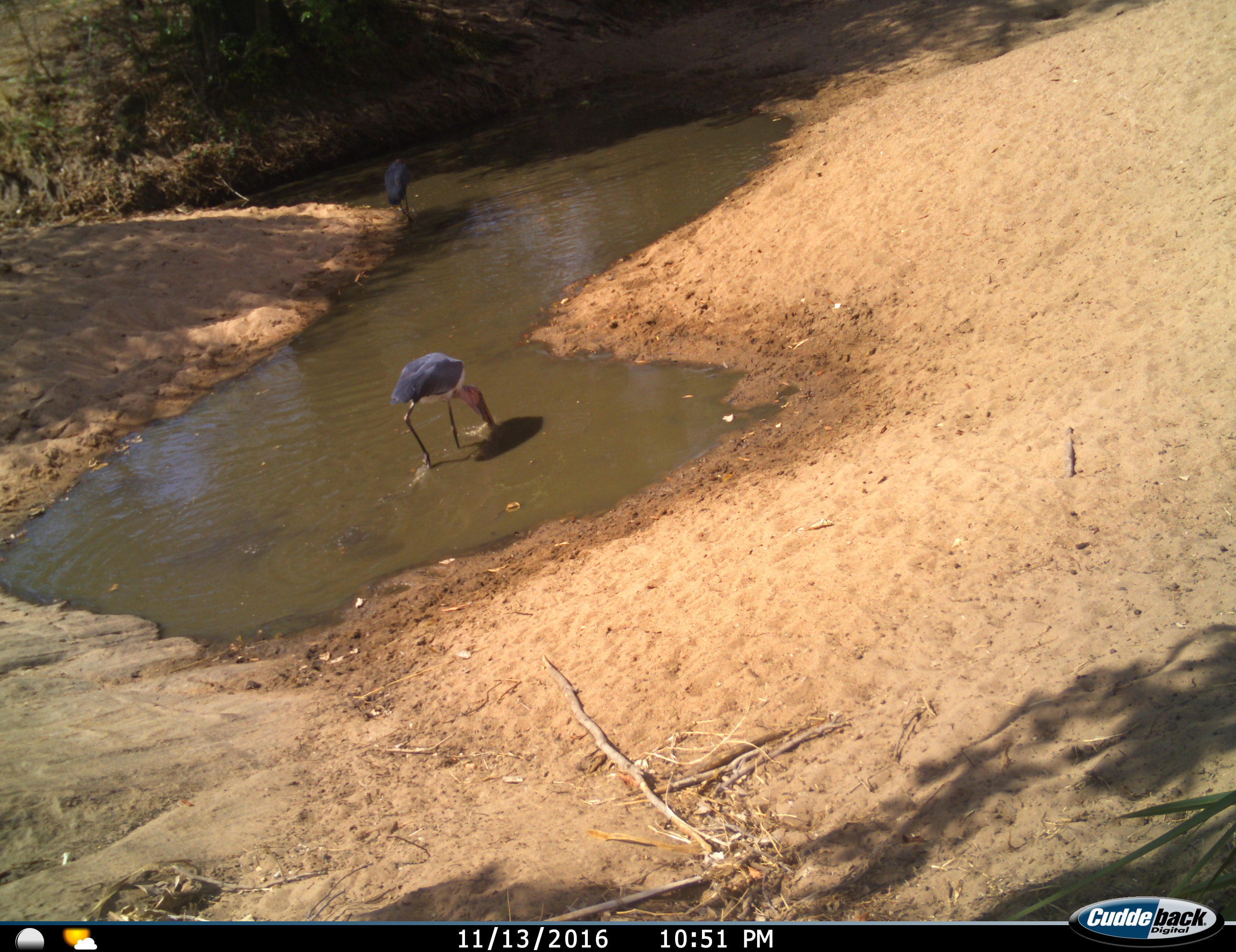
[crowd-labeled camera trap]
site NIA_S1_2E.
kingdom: Animalia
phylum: Chordata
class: Aves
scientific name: Aves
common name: bird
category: birdother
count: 2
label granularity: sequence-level